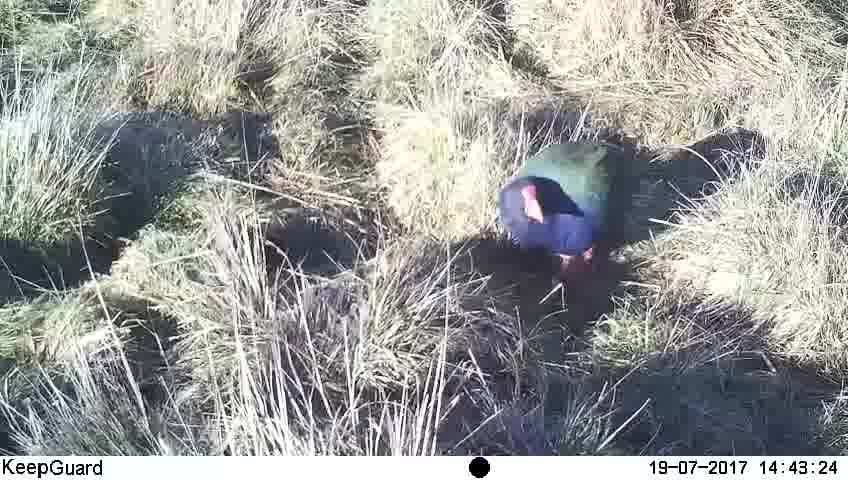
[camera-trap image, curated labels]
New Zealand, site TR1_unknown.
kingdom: Animalia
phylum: Chordata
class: Aves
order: Gruiformes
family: Rallidae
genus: Porphyrio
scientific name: Porphyrio mantelli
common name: takahe